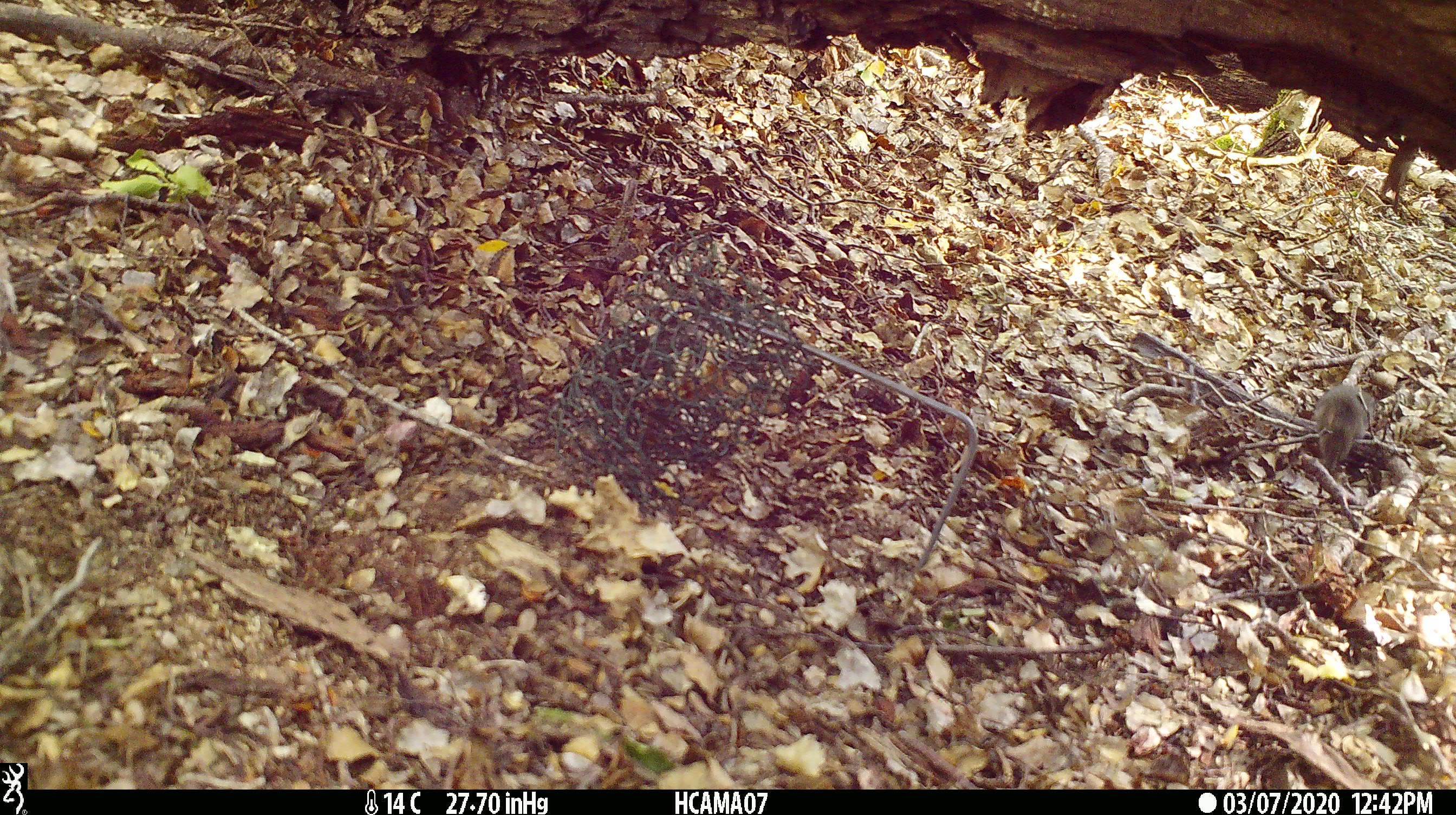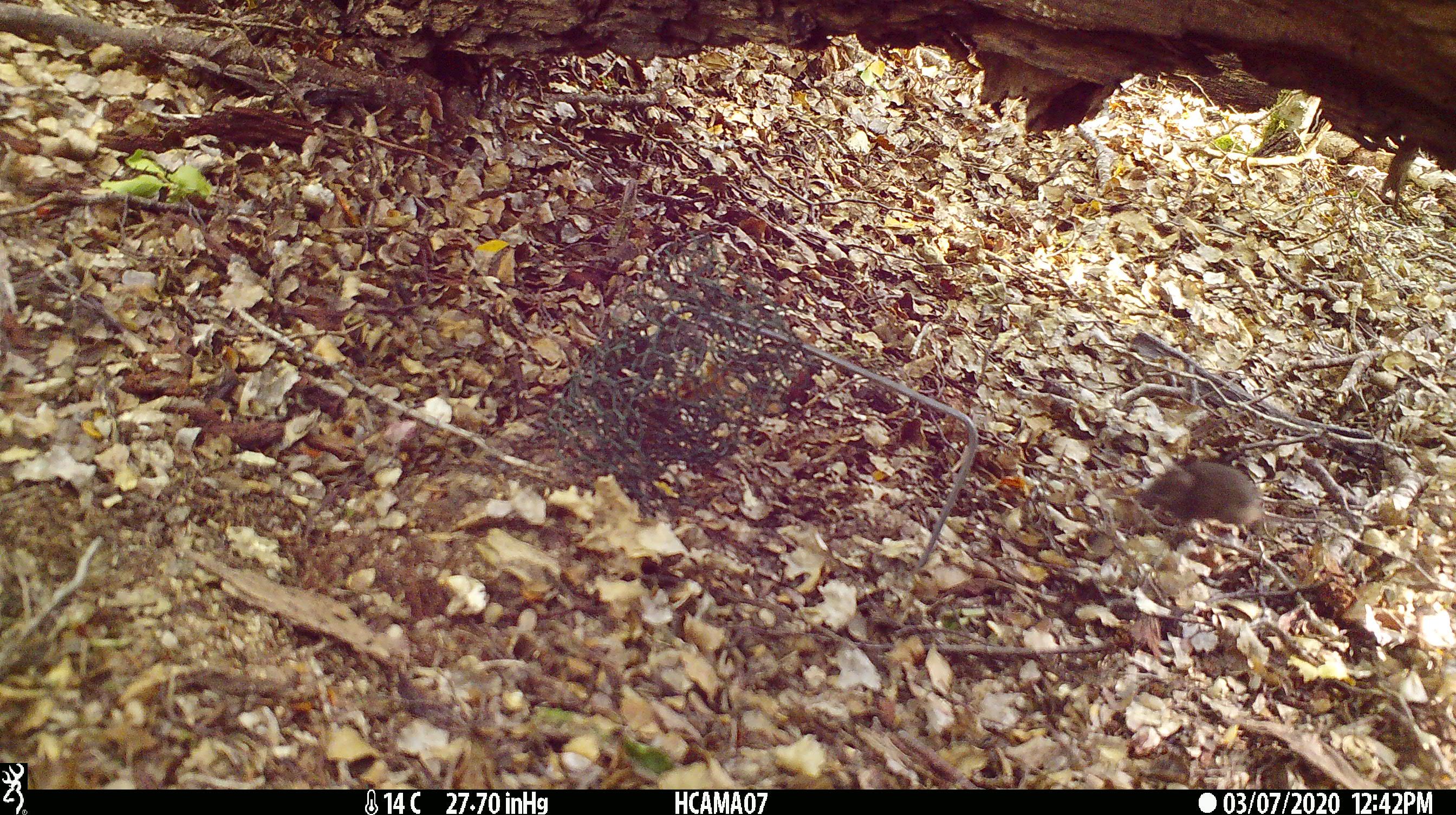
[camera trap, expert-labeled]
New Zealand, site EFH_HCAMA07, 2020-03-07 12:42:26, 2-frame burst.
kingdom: Animalia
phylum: Chordata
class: Mammalia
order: Rodentia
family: Muridae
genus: Mus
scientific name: Mus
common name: mouse